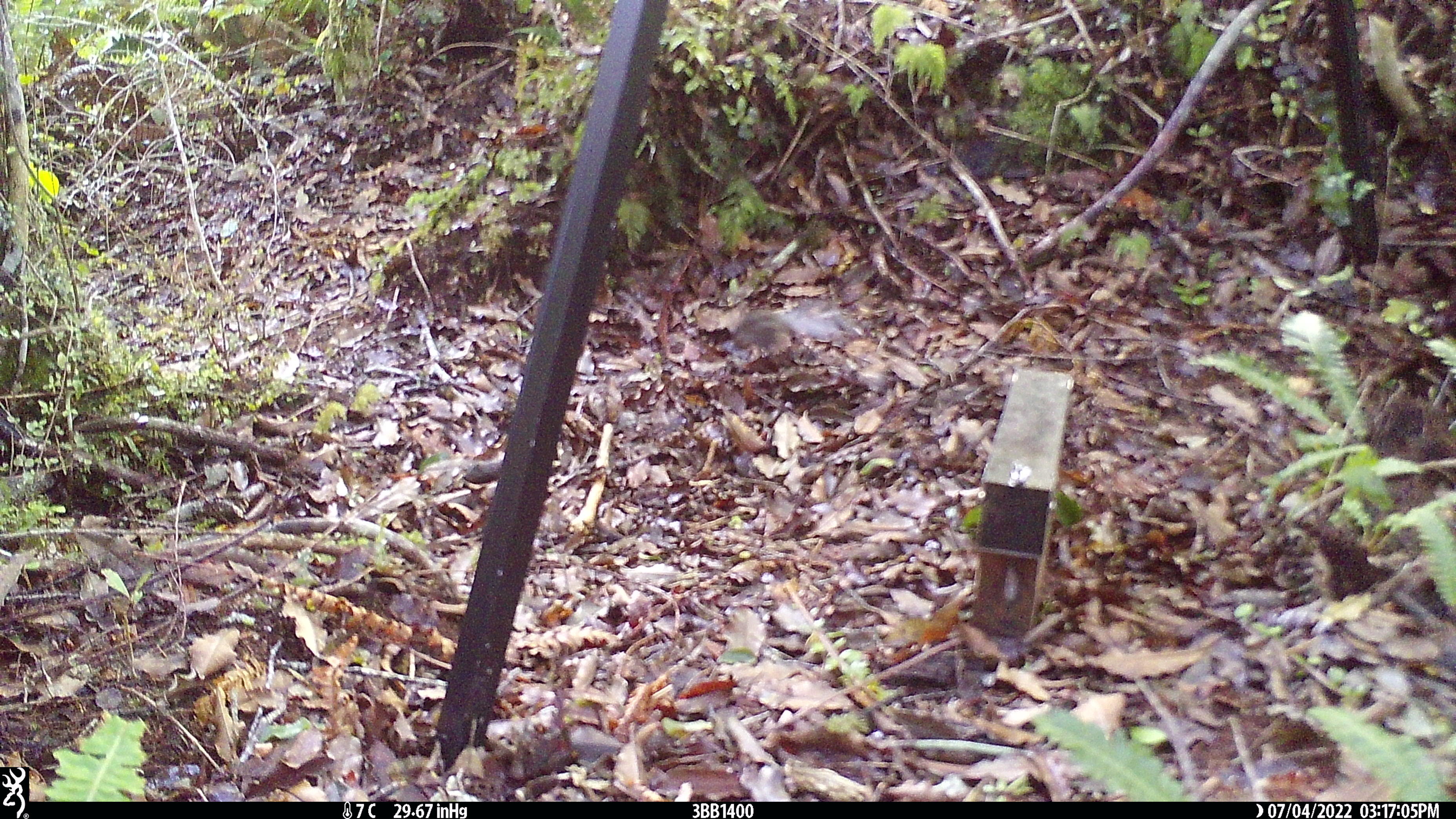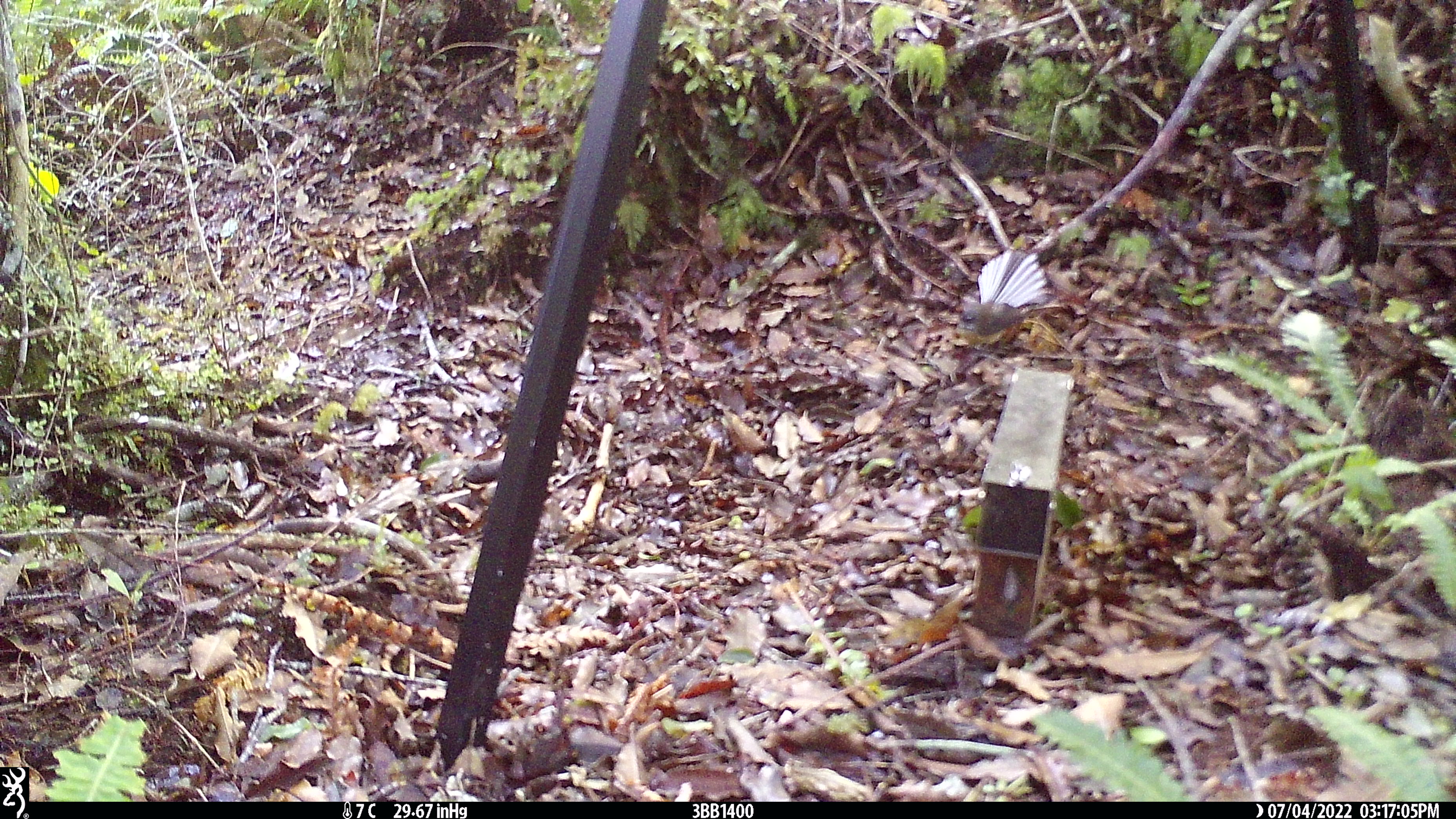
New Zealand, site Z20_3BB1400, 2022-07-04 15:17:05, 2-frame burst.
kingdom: Animalia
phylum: Chordata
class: Aves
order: Passeriformes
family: Rhipiduridae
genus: Rhipidura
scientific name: Rhipidura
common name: fantails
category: fantail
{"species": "fantail (fantails) (Rhipidura)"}